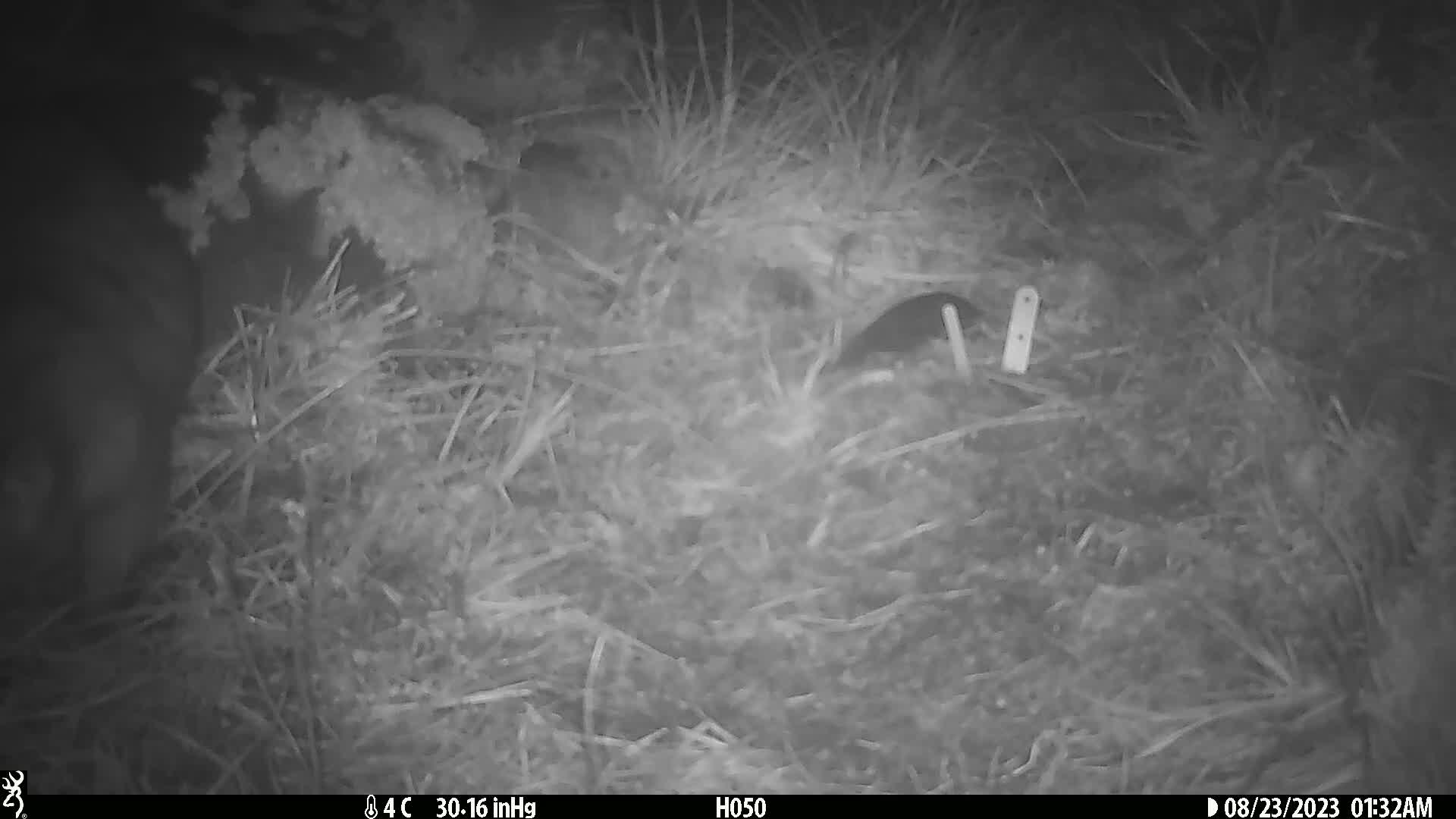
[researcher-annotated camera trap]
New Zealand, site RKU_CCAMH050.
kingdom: Animalia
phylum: Chordata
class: Mammalia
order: Diprotodontia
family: Phalangeridae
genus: Trichosurus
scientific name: Trichosurus vulpecula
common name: common brushtail possum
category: possum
Possum (common brushtail possum) (Trichosurus vulpecula).